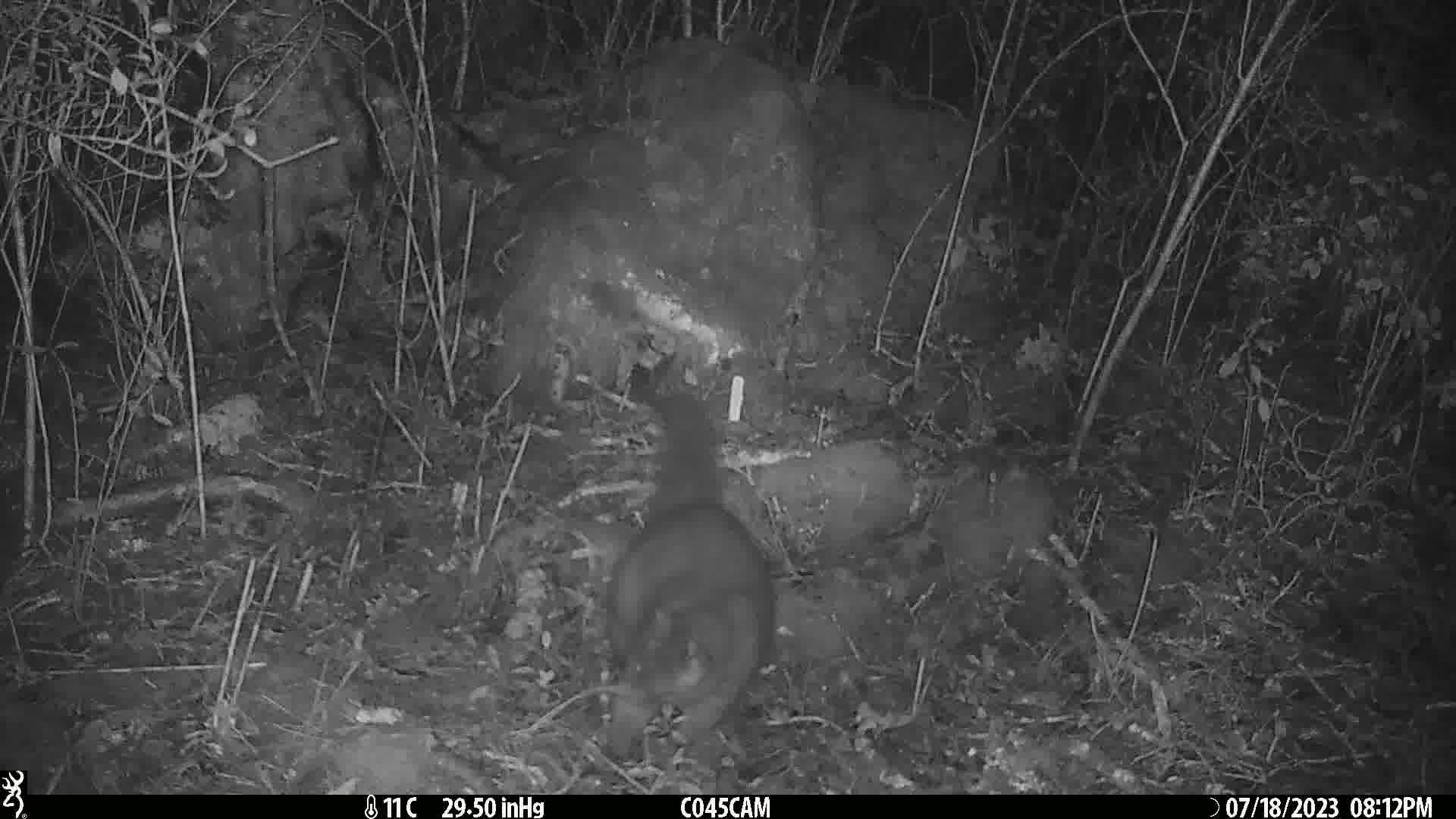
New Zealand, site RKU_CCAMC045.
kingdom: Animalia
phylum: Chordata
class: Mammalia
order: Diprotodontia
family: Phalangeridae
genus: Trichosurus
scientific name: Trichosurus vulpecula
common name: common brushtail possum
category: possum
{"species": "possum (common brushtail possum) (Trichosurus vulpecula)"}